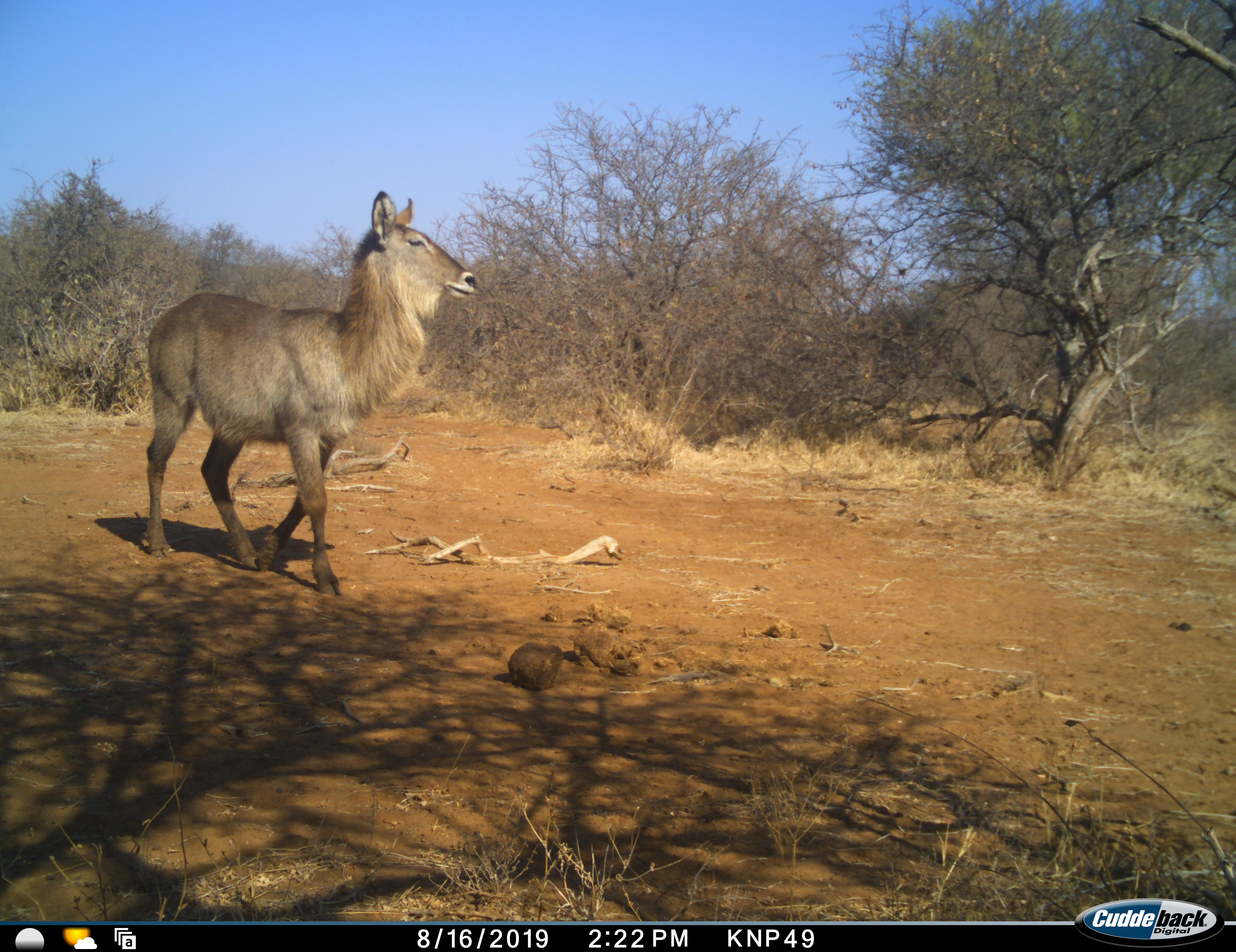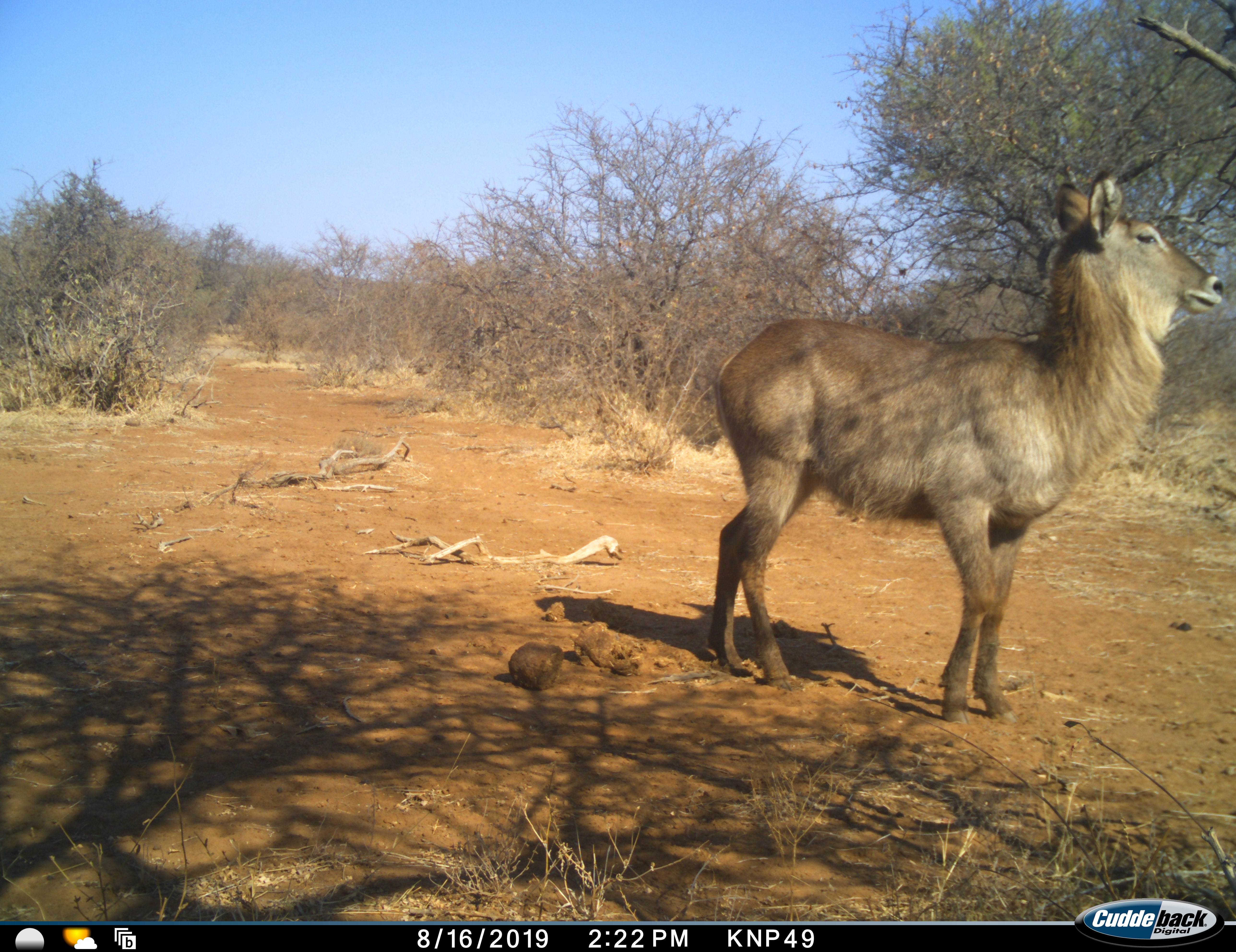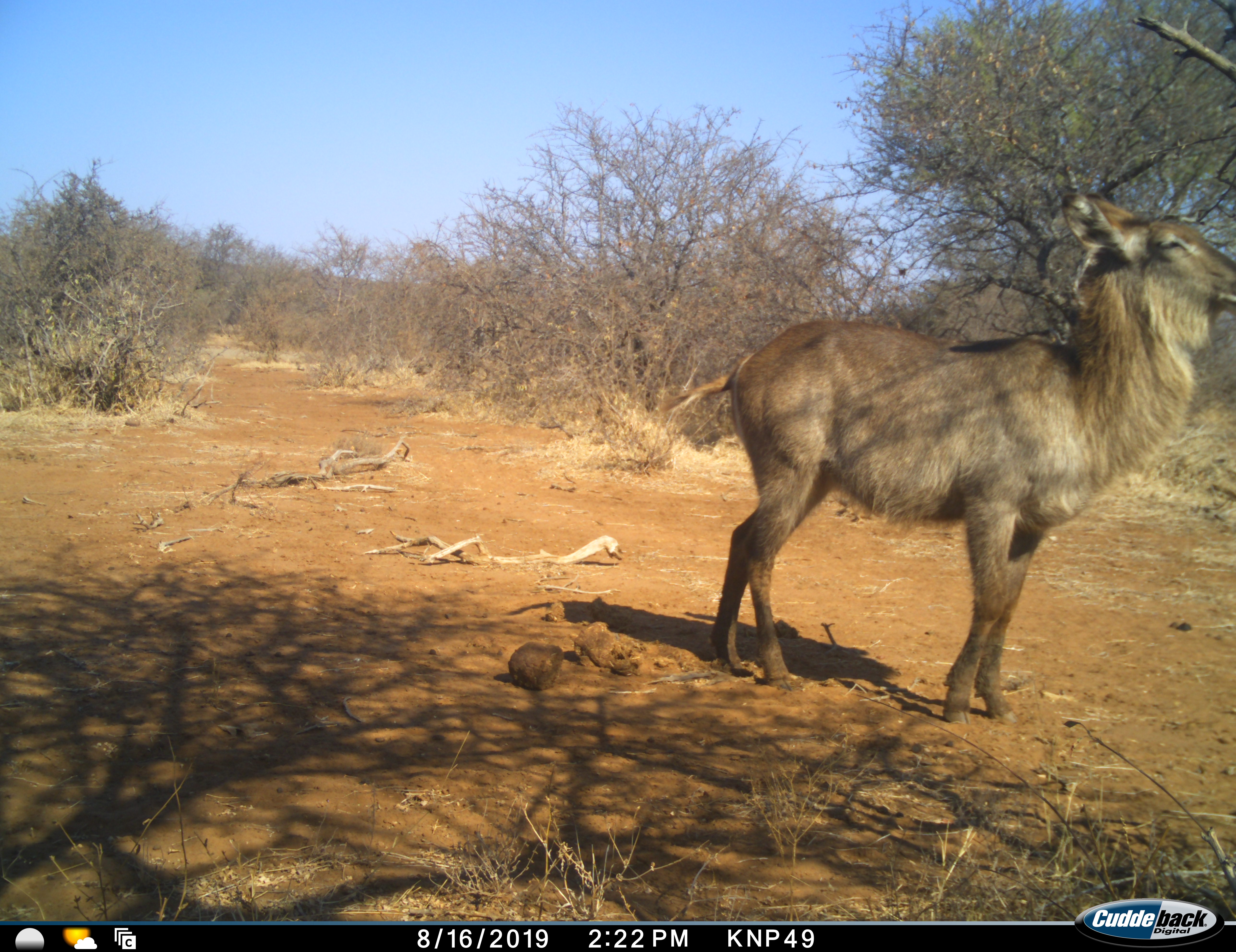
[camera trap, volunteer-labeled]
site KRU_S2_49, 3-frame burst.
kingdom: Animalia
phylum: Chordata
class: Mammalia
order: Artiodactyla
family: Bovidae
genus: Kobus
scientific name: Kobus ellipsiprymnus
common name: waterbuck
Waterbuck (Kobus ellipsiprymnus), count 1. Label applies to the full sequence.